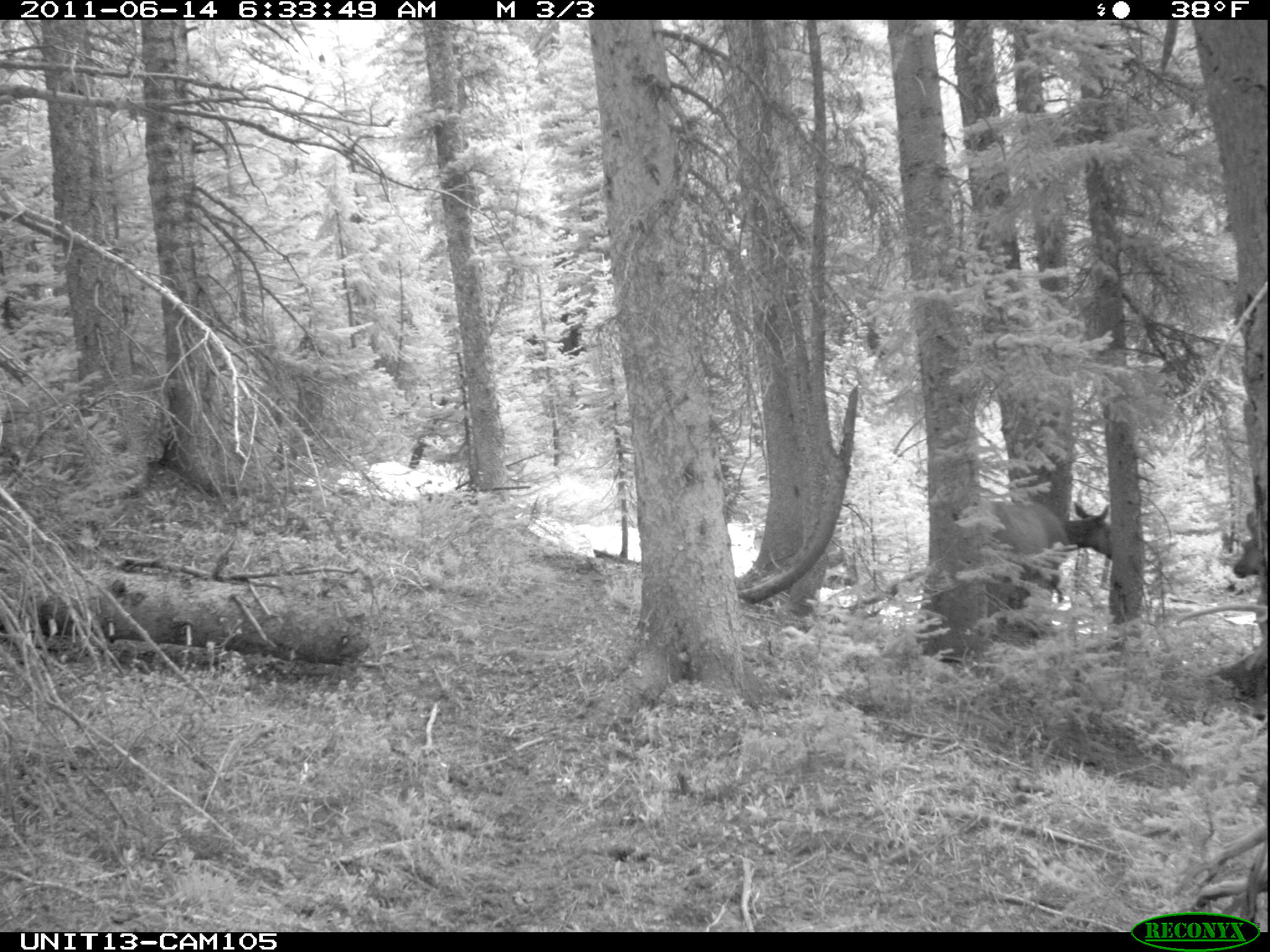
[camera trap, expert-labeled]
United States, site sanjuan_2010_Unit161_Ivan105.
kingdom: Animalia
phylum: Chordata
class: Mammalia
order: Artiodactyla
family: Cervidae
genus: Cervus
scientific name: Cervus elaphus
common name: red deer